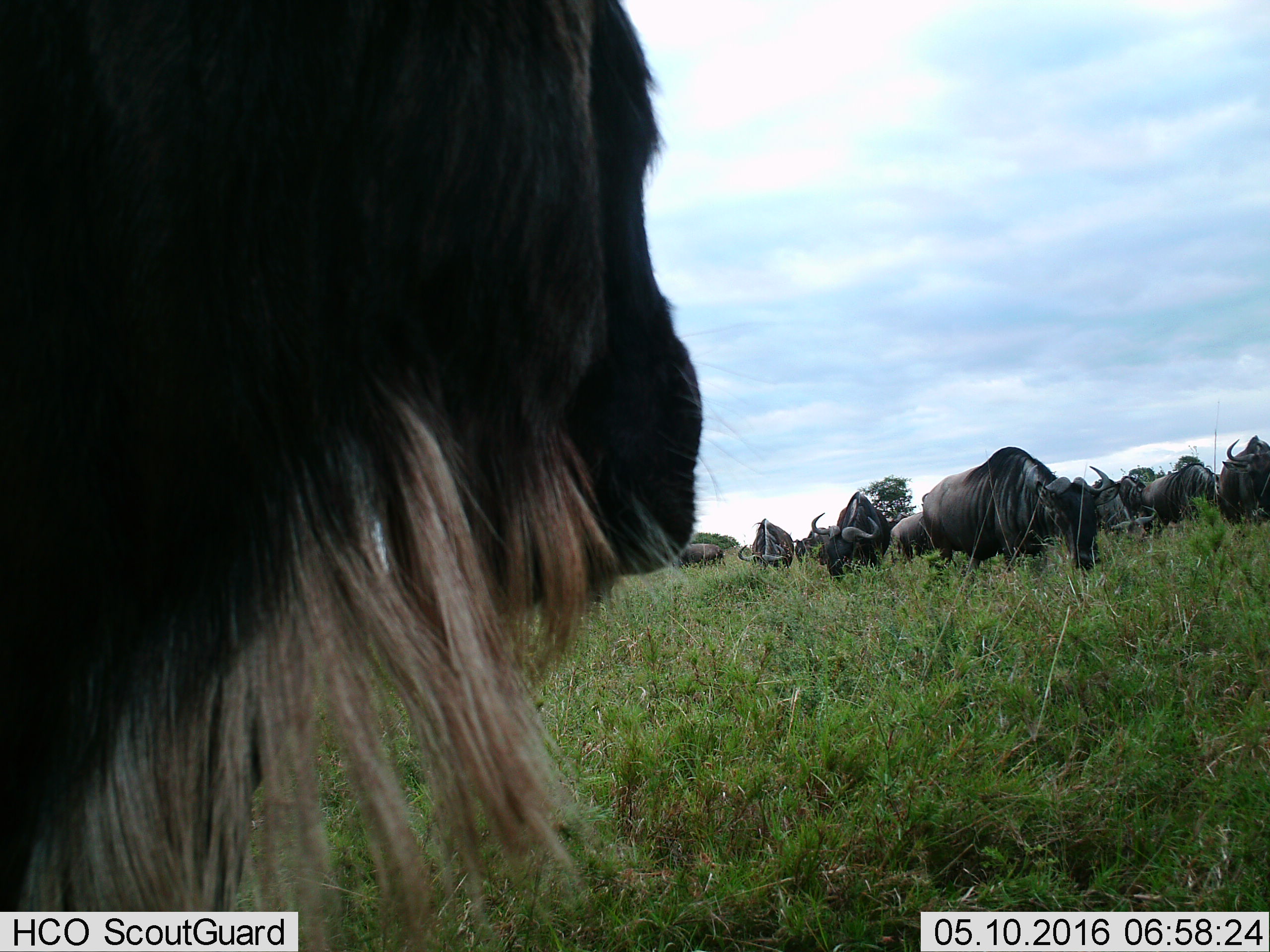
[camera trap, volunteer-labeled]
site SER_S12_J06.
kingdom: Animalia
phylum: Chordata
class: Mammalia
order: Artiodactyla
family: Bovidae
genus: Connochaetes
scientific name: Connochaetes taurinus taurinus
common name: blue wildebeest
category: wildebeestblue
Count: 11-50.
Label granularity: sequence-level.